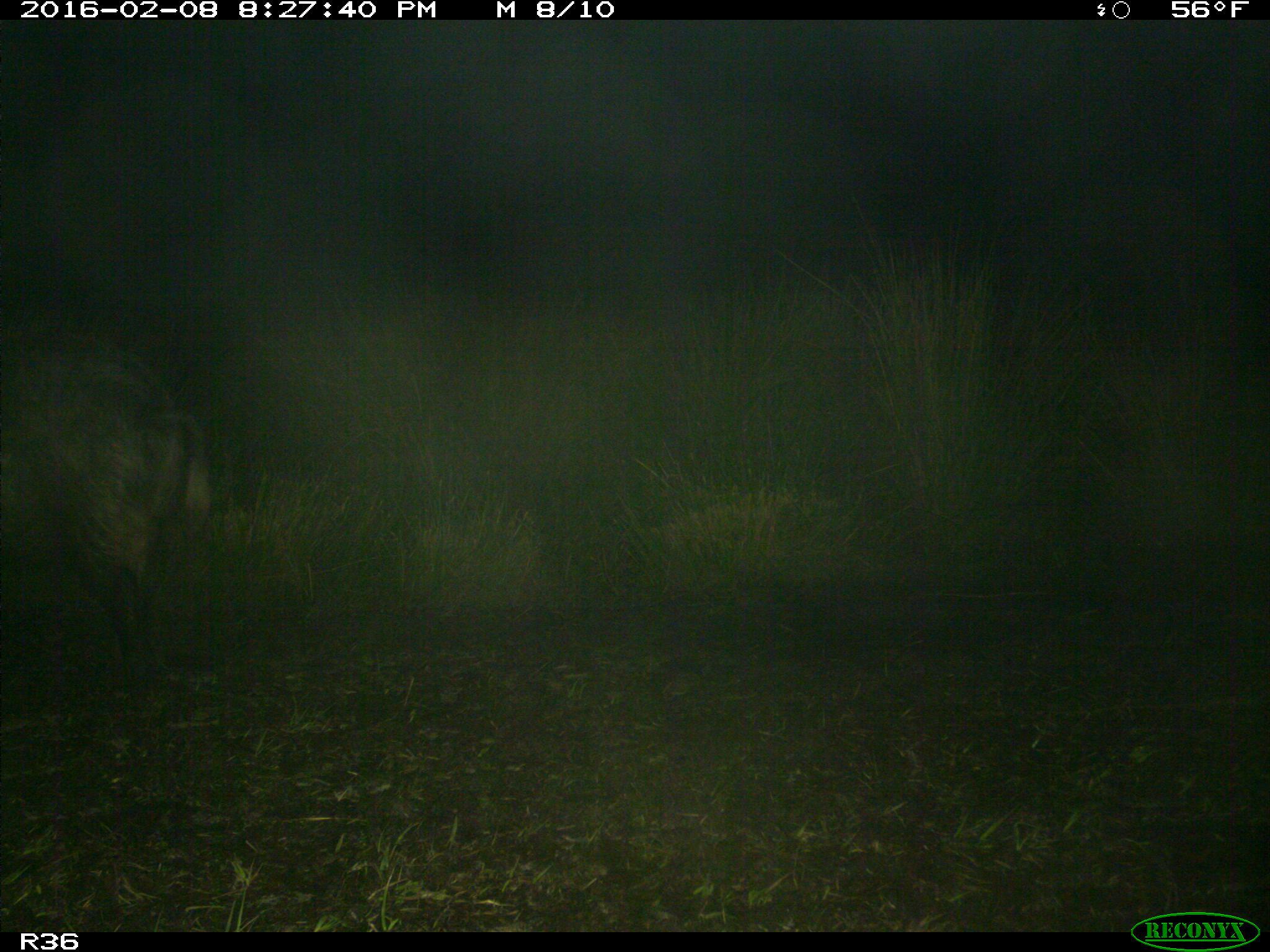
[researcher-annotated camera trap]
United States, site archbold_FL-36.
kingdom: Animalia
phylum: Chordata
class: Mammalia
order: Artiodactyla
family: Suidae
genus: Sus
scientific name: Sus scrofa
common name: wild boar